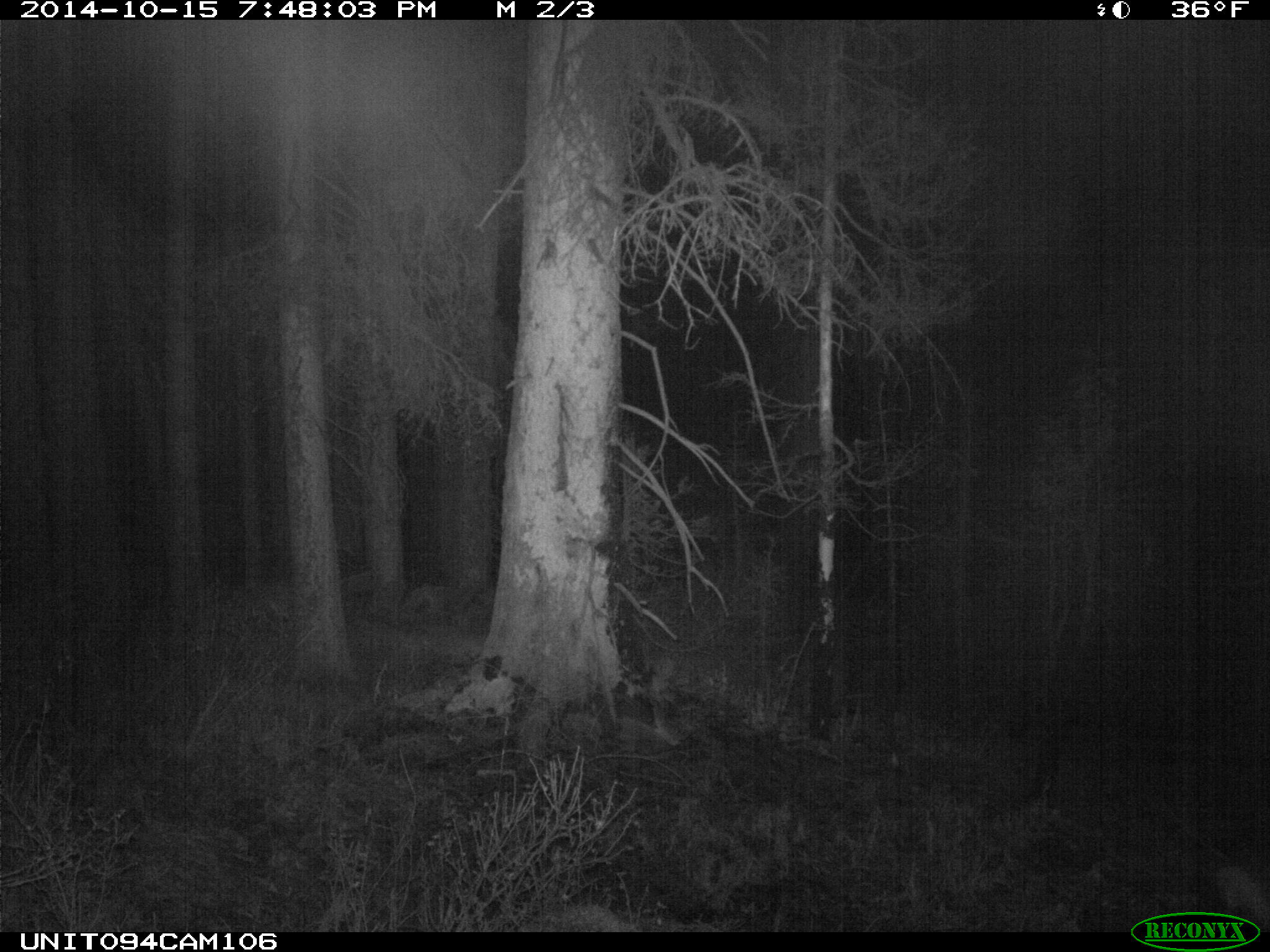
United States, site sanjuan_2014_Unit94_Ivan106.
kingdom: Animalia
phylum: Chordata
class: Mammalia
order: Artiodactyla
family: Cervidae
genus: Odocoileus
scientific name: Odocoileus hemionus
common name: mule deer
Odocoileus hemionus (mule deer).